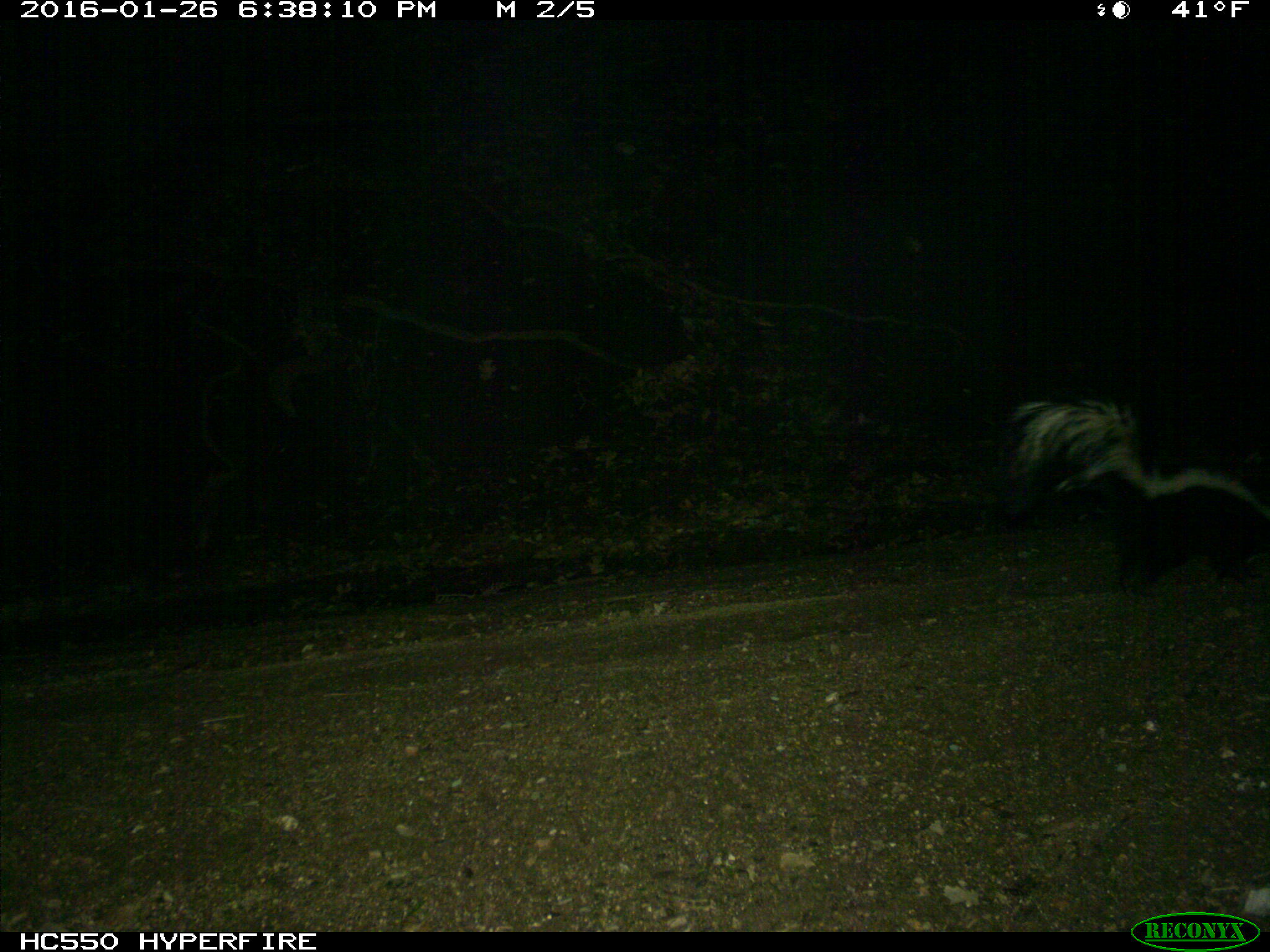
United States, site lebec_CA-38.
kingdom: Animalia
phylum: Chordata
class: Mammalia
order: Carnivora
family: Mephitidae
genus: Mephitis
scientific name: Mephitis mephitis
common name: striped skunk